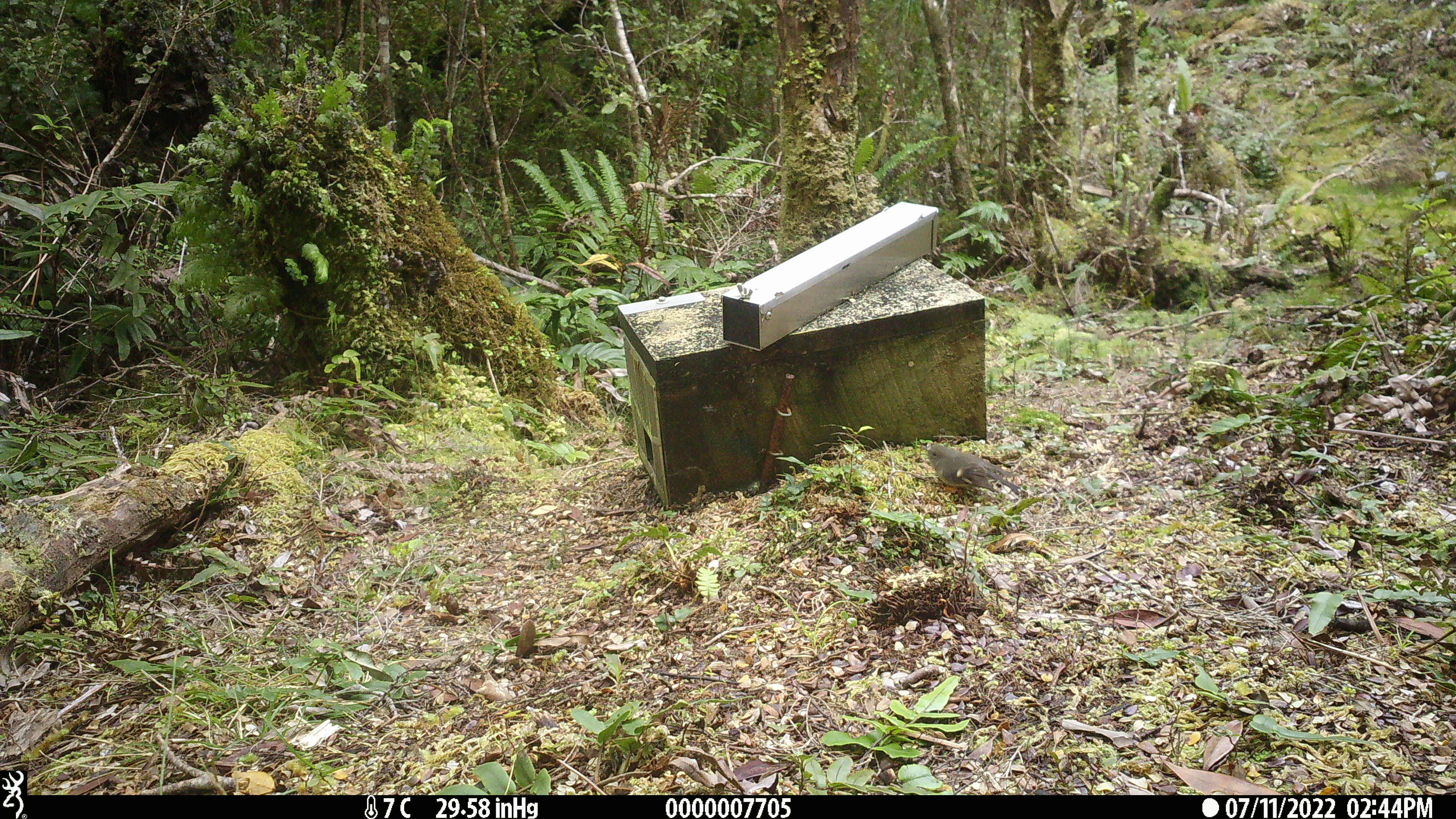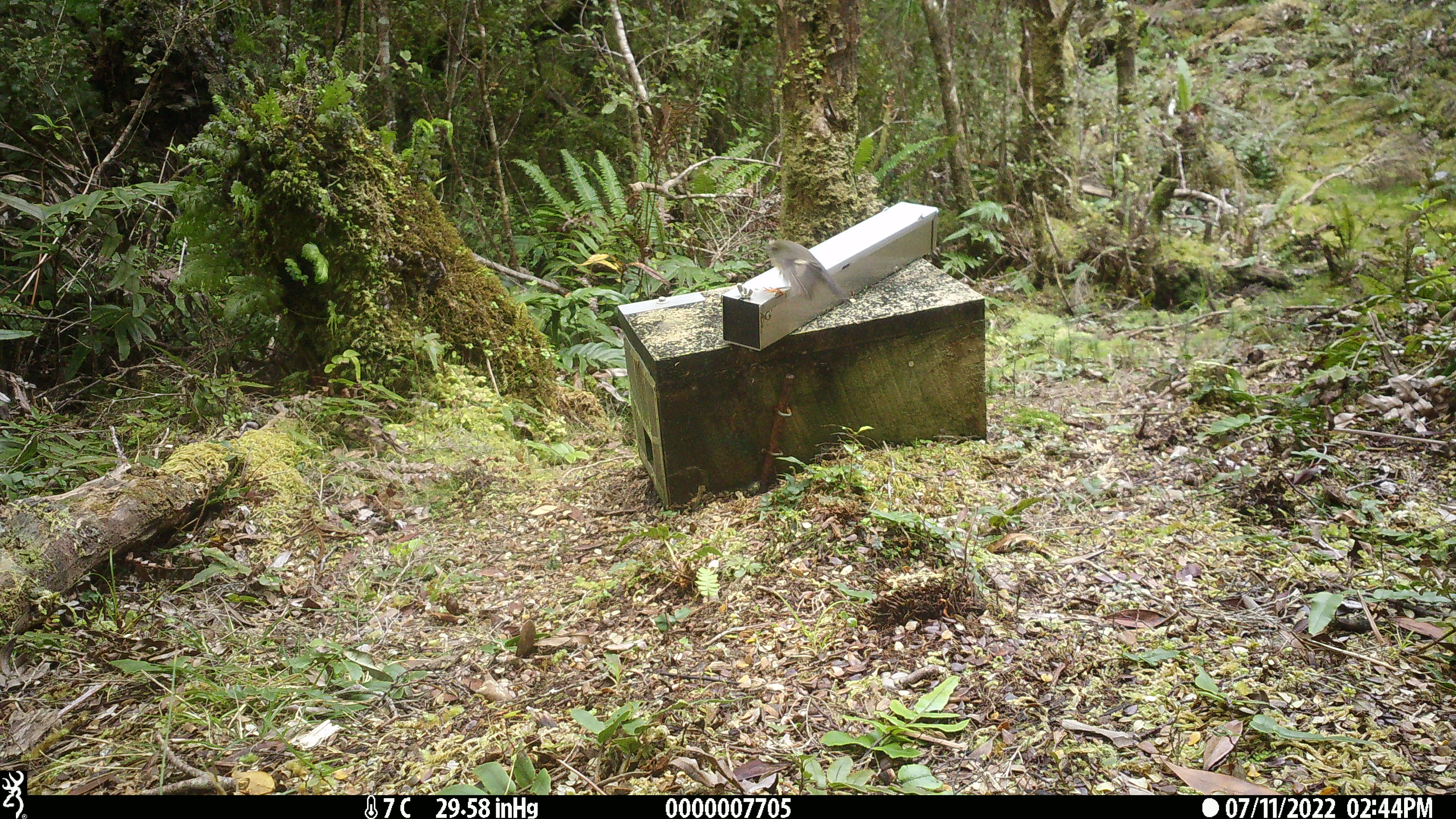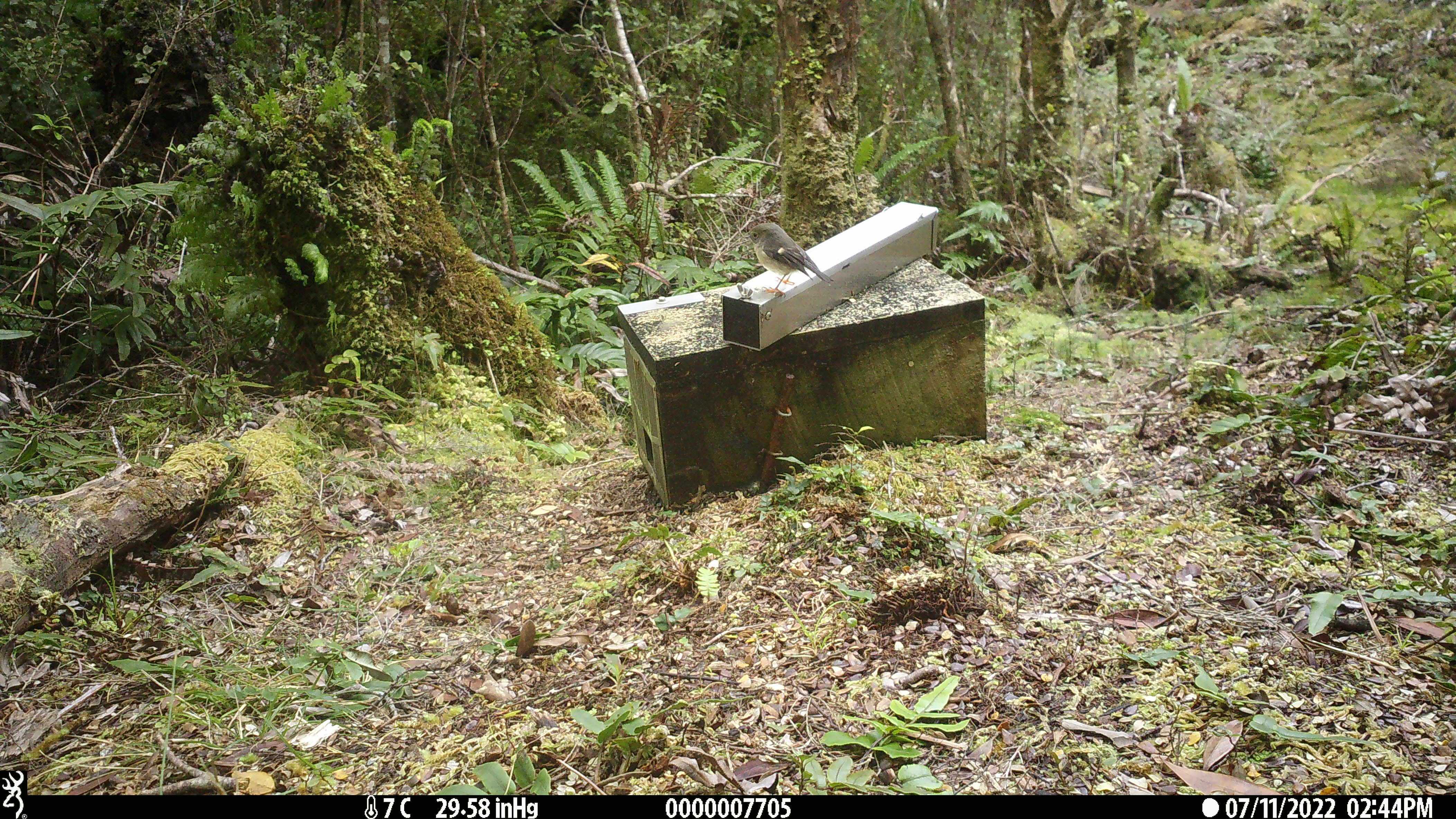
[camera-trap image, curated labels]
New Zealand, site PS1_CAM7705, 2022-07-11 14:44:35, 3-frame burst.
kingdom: Animalia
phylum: Chordata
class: Aves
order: Passeriformes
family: Petroicidae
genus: Petroica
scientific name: Petroica macrocephala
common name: tomtit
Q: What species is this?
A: Tomtit (Petroica macrocephala).